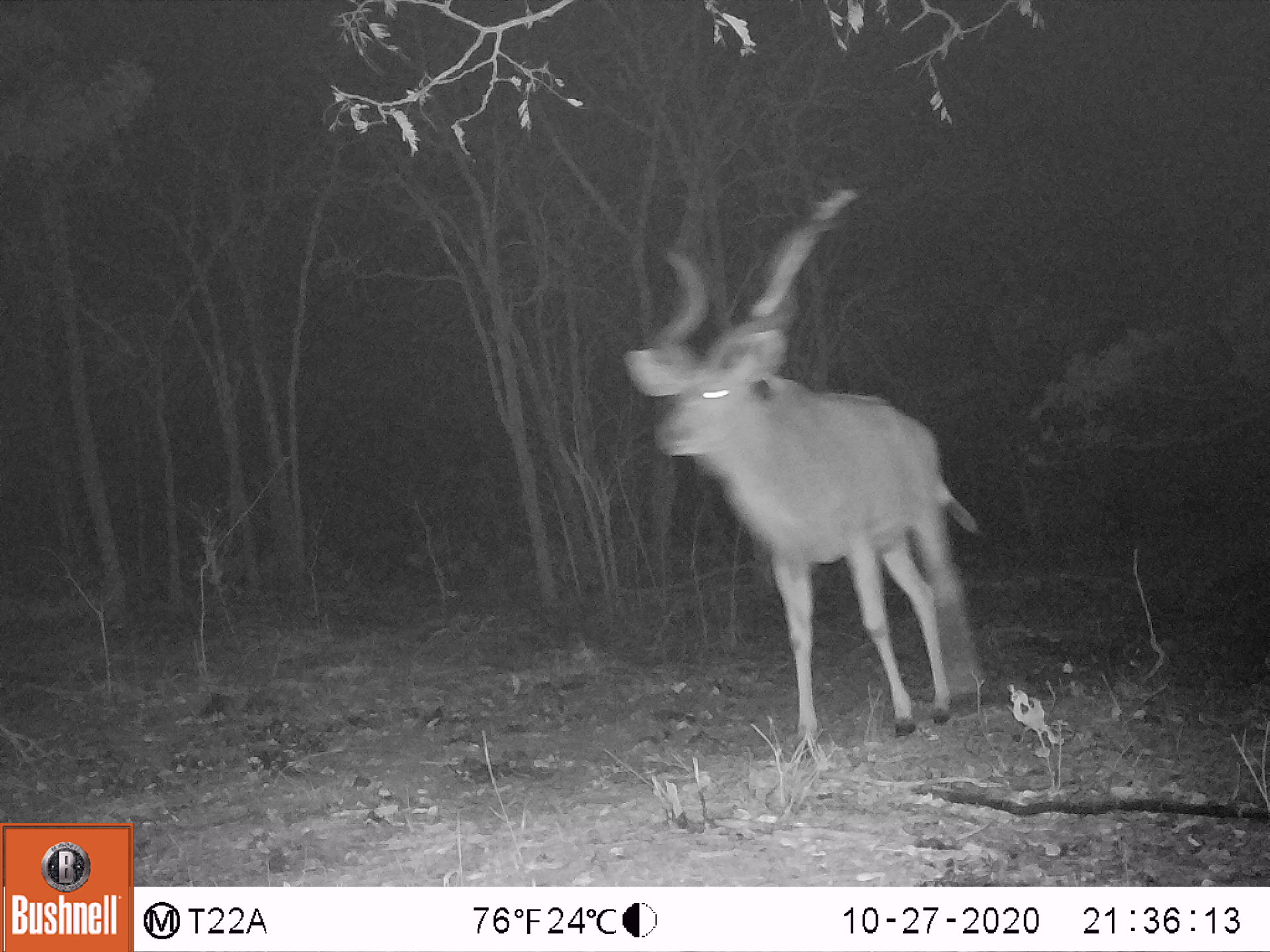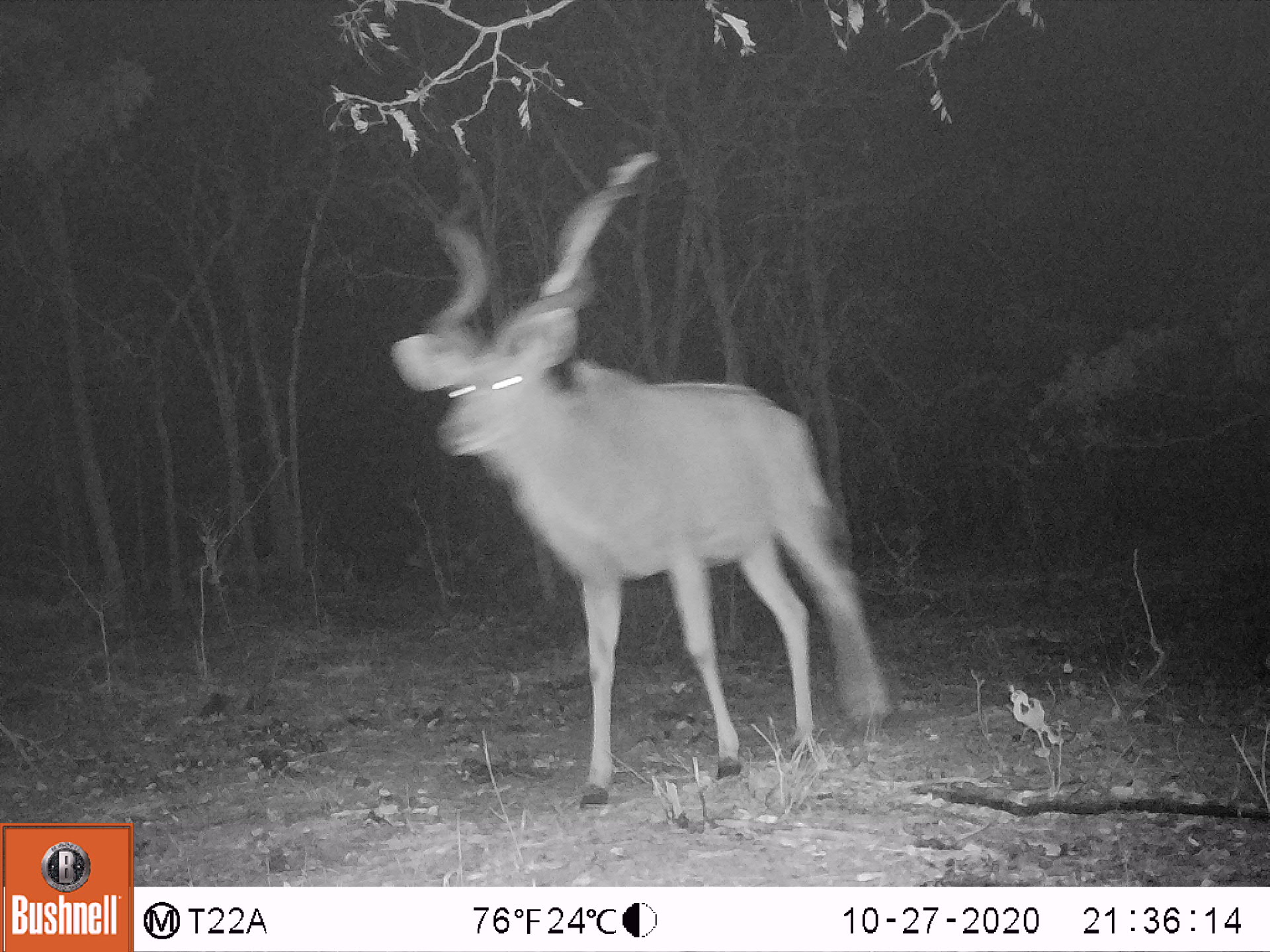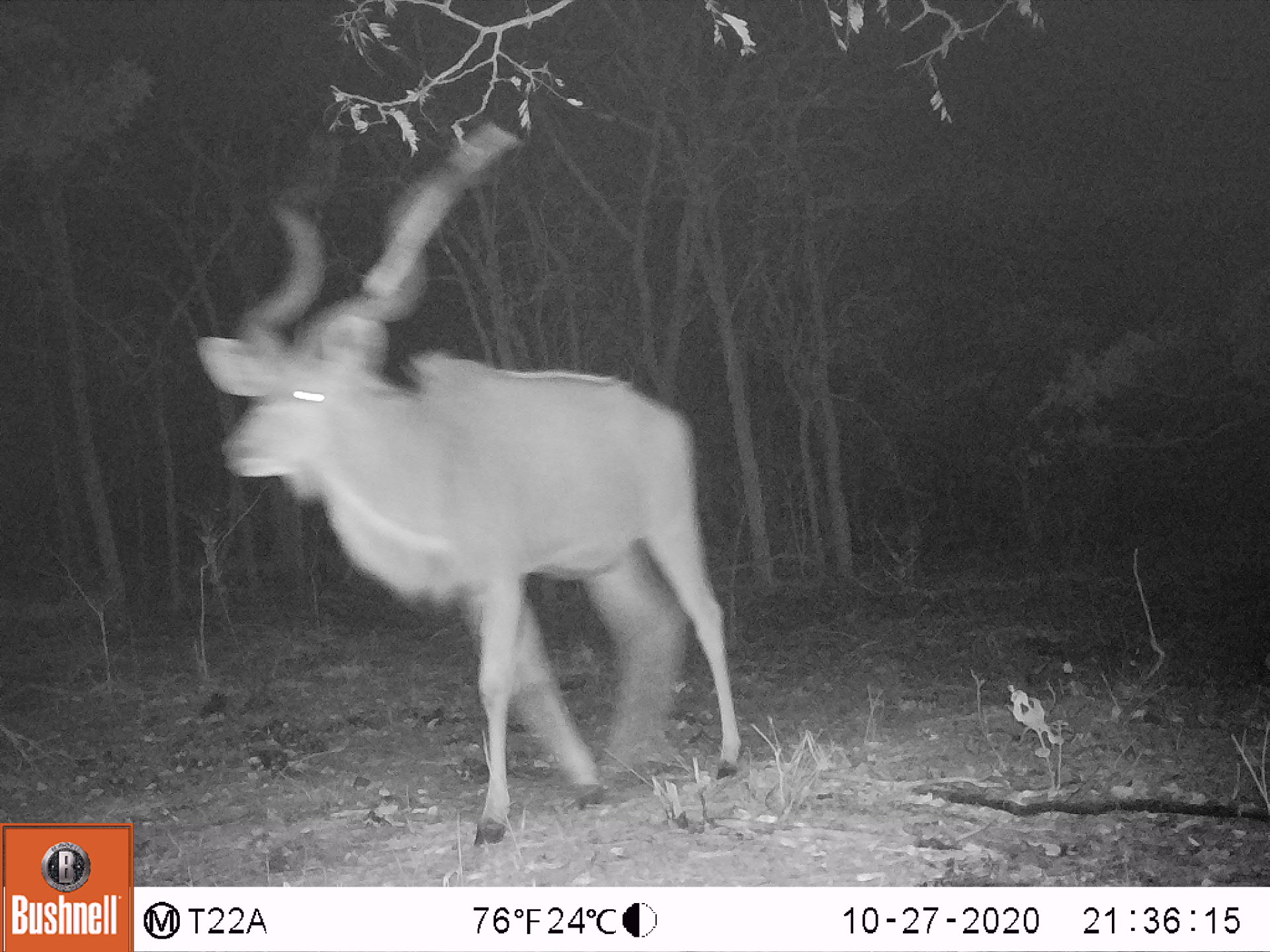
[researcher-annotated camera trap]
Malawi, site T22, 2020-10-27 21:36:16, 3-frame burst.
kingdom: Animalia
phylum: Chordata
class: Mammalia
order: Artiodactyla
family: Bovidae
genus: Tragelaphus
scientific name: Tragelaphus strepsiceros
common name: greater kudu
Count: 1.